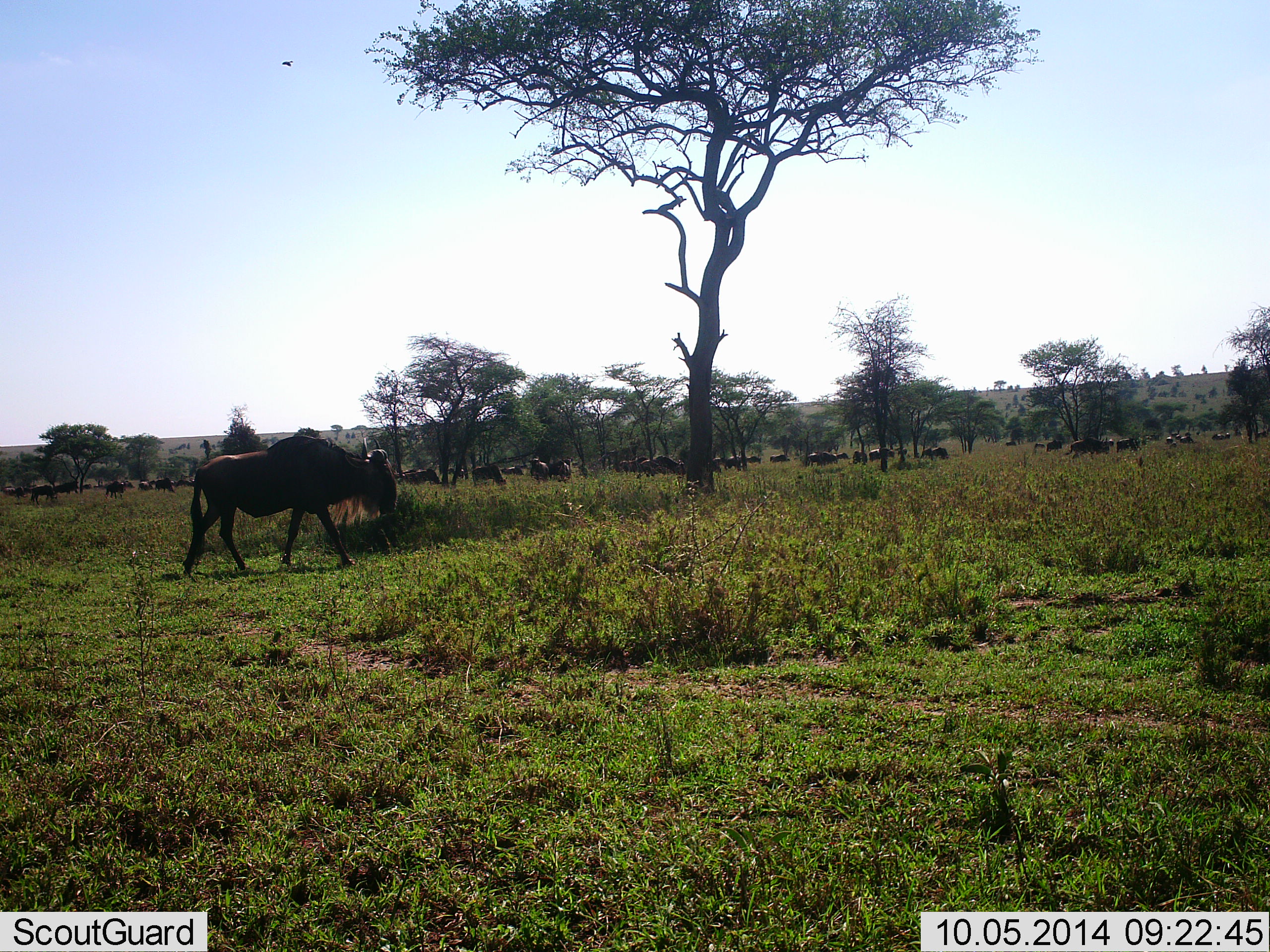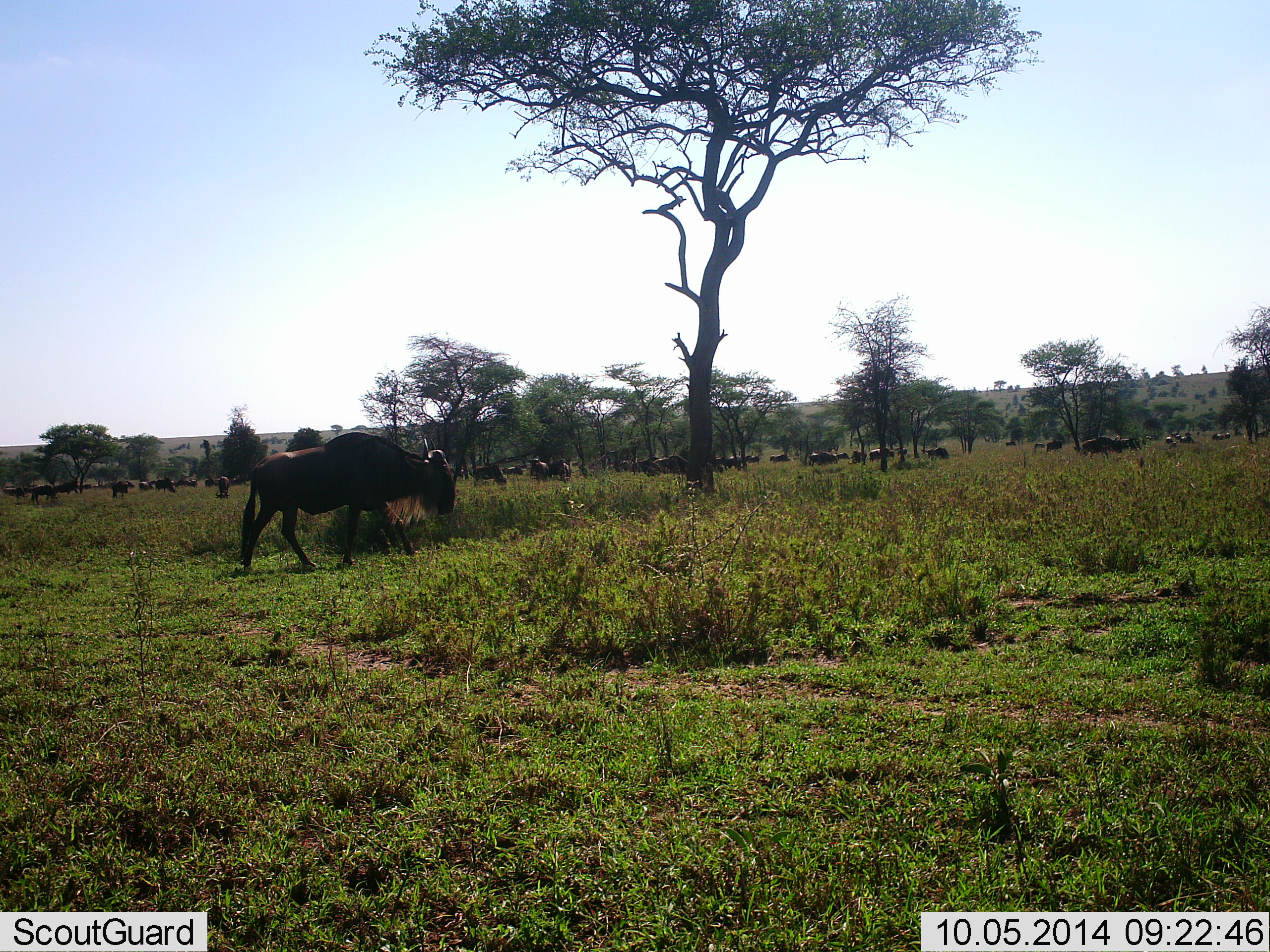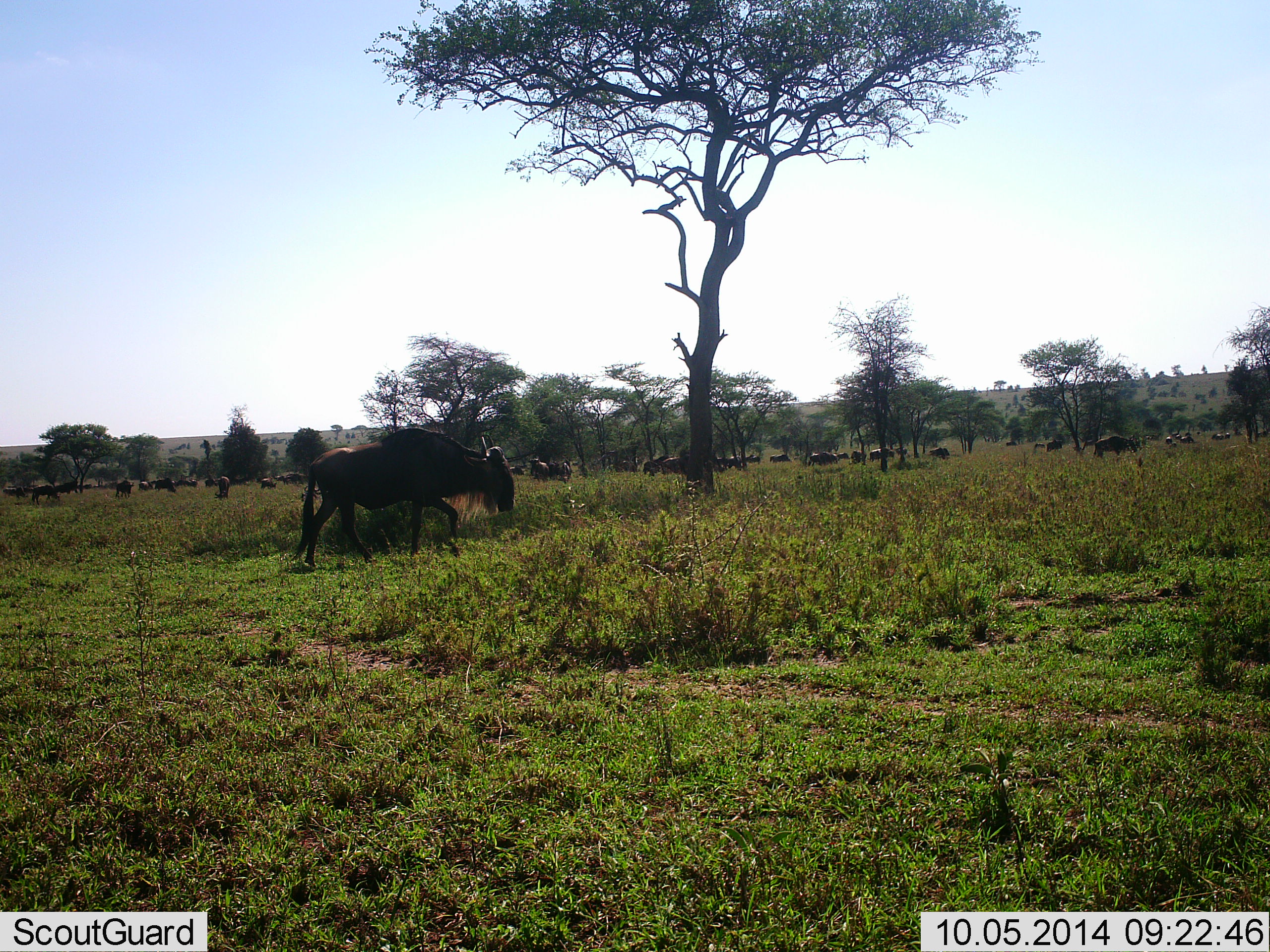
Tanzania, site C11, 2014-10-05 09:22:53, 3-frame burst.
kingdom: Animalia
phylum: Chordata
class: Mammalia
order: Artiodactyla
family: Bovidae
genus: Connochaetes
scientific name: Connochaetes taurinus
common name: blue wildebeest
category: wildebeest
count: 11-50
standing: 50%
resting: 0%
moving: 100%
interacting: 0%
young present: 0%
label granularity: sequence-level